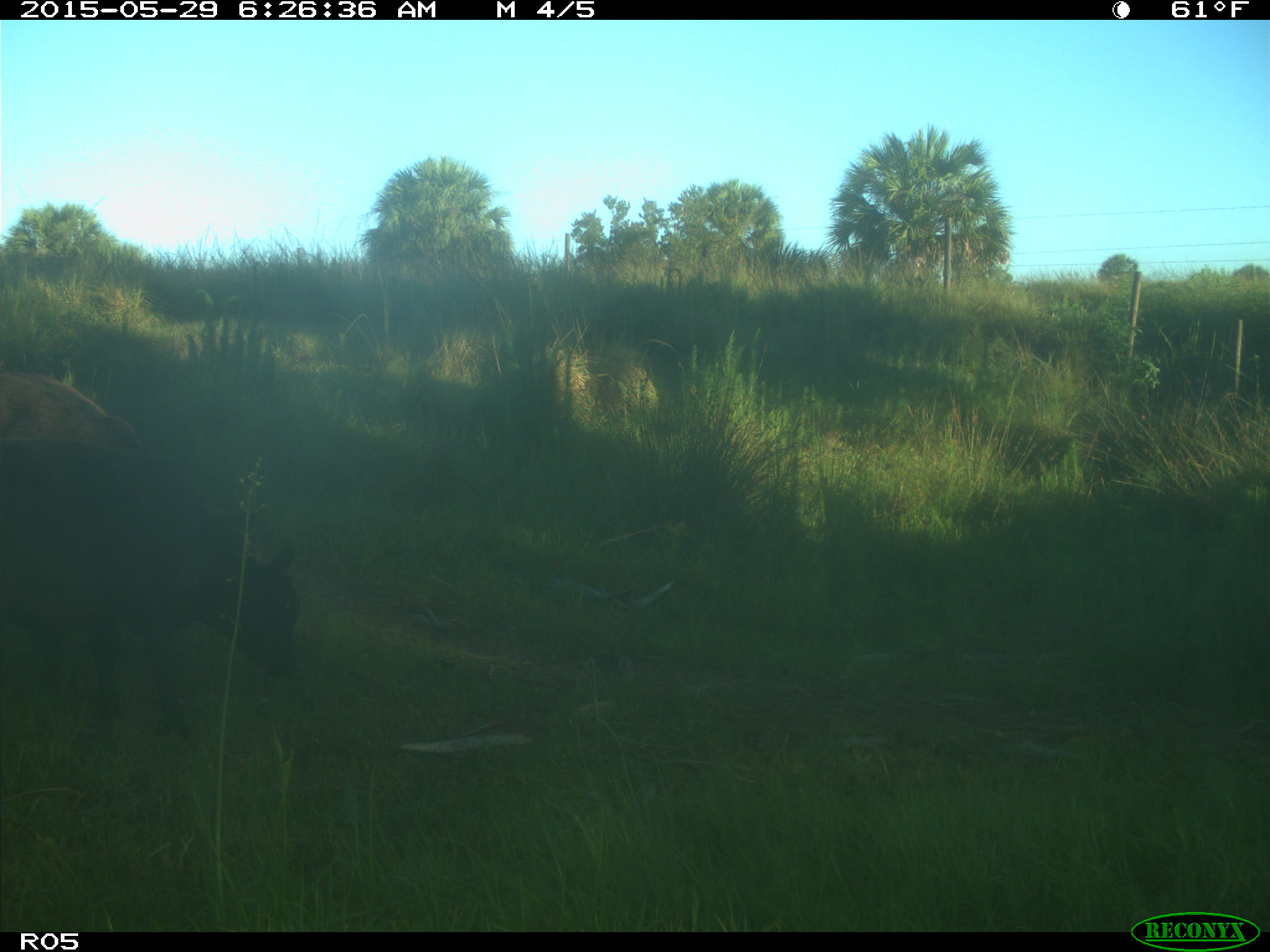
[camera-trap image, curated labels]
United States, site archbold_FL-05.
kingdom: Animalia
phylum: Chordata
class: Mammalia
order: Artiodactyla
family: Bovidae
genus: Bos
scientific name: Bos taurus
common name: domestic cow